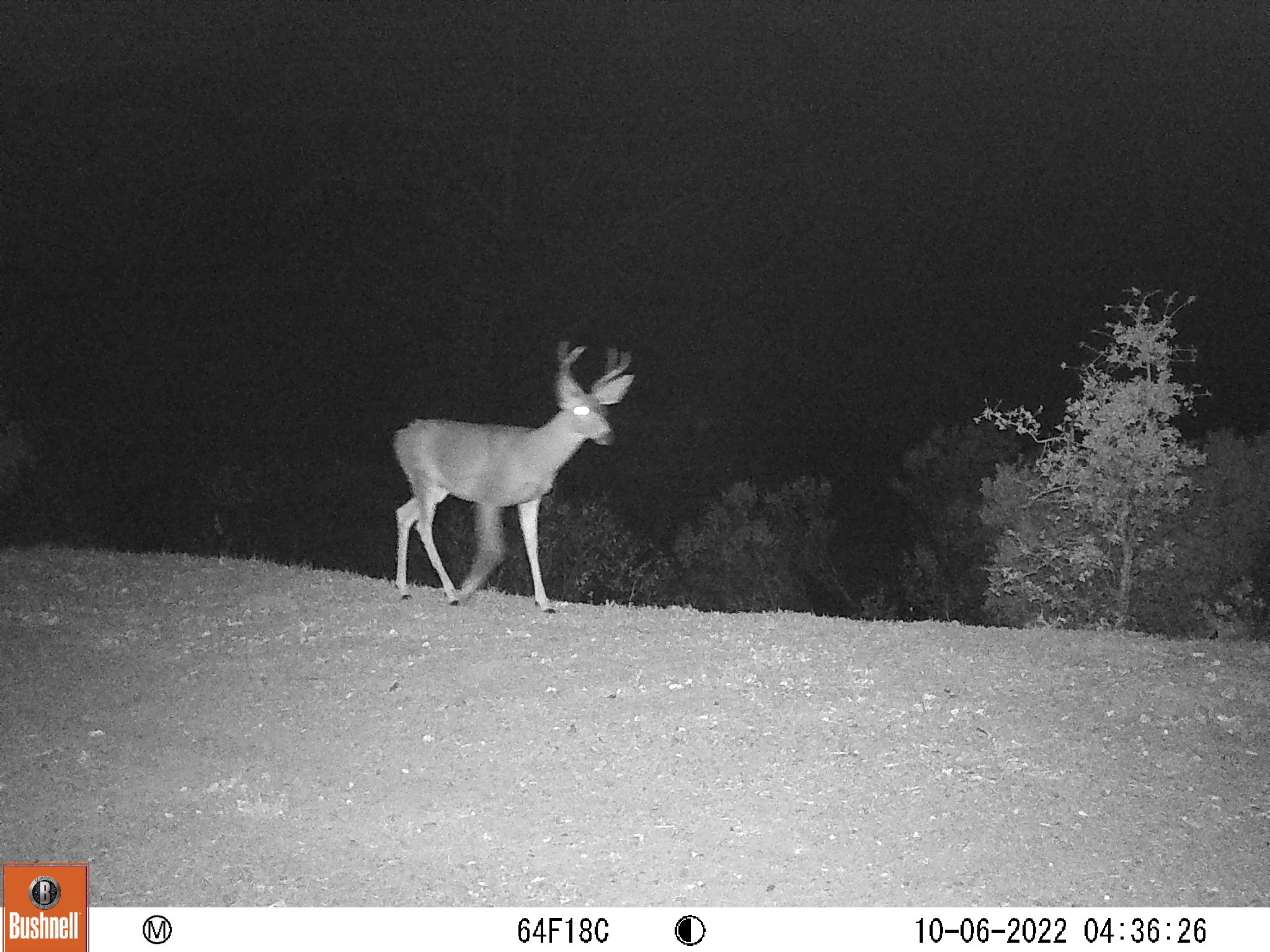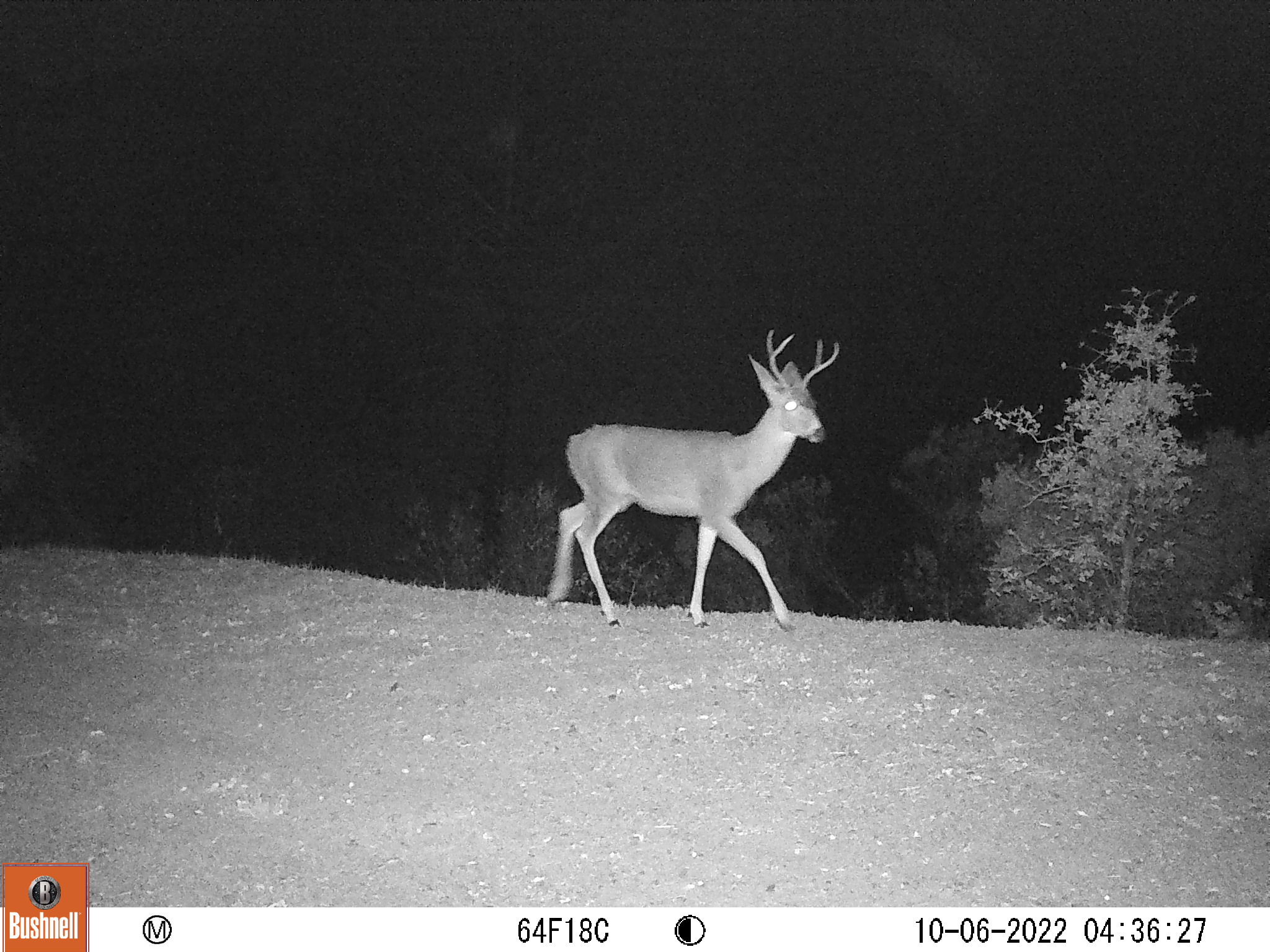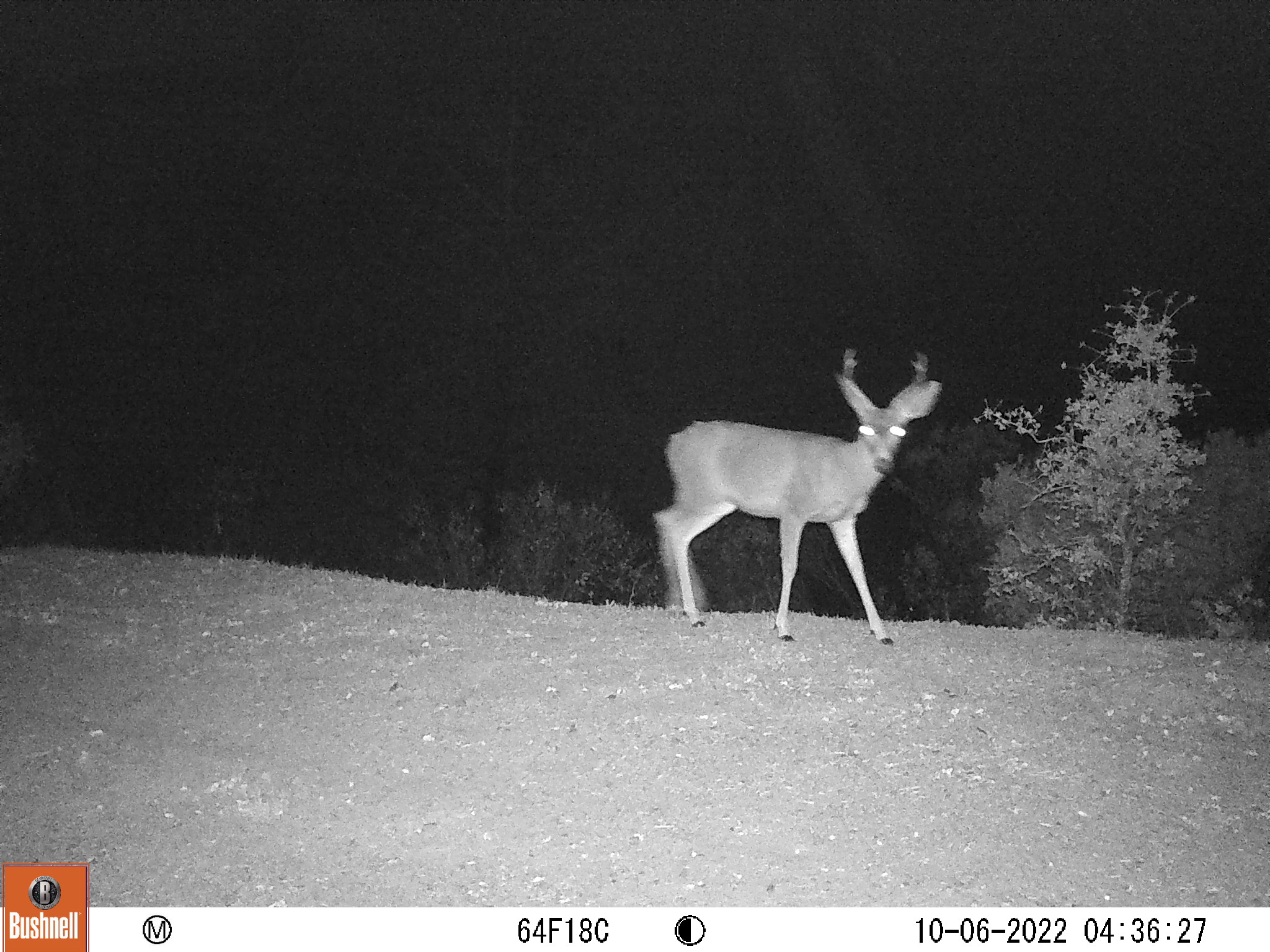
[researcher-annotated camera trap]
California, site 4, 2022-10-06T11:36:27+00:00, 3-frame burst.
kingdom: Animalia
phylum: Chordata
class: Mammalia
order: Artiodactyla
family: Cervidae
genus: Odocoileus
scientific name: Odocoileus hemionus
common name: mule deer